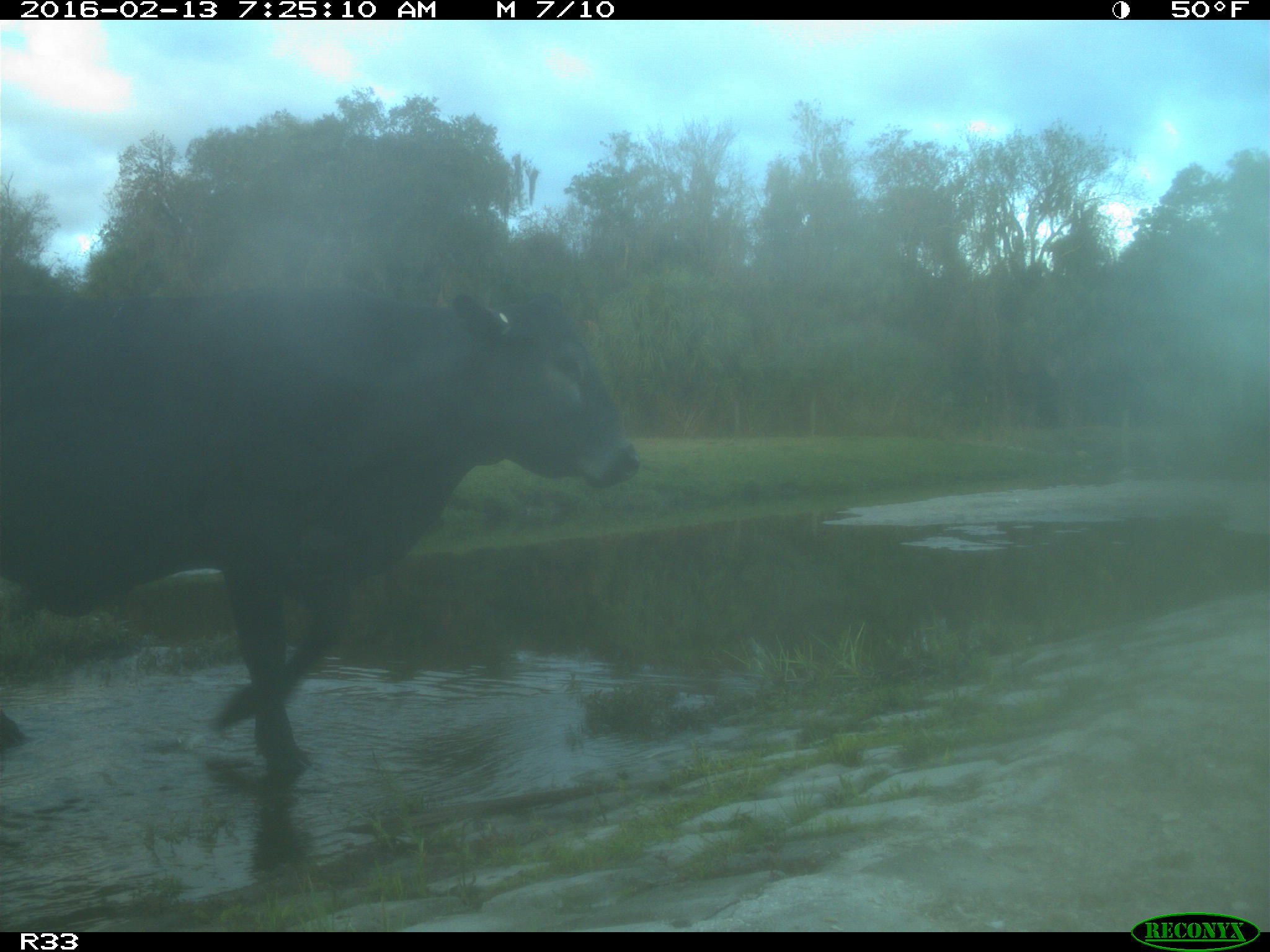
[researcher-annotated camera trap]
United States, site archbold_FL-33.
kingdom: Animalia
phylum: Chordata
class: Mammalia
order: Artiodactyla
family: Bovidae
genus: Bos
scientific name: Bos taurus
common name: domestic cow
Bos taurus (domestic cow).